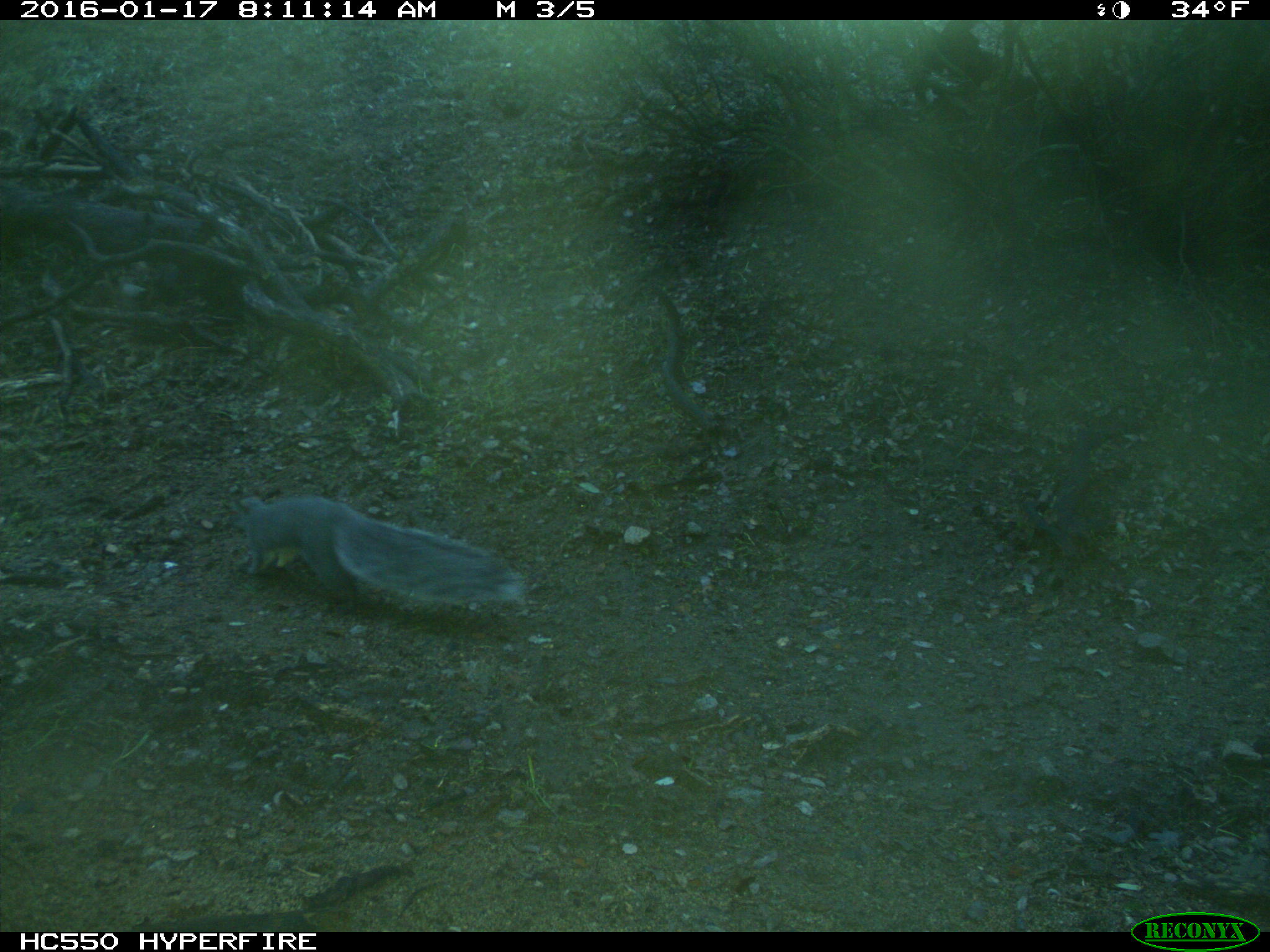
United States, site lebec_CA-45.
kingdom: Animalia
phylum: Chordata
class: Mammalia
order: Rodentia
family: Sciuridae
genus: Sciurus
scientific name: Sciurus carolinensis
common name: eastern gray squirrel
Sciurus carolinensis (eastern gray squirrel).